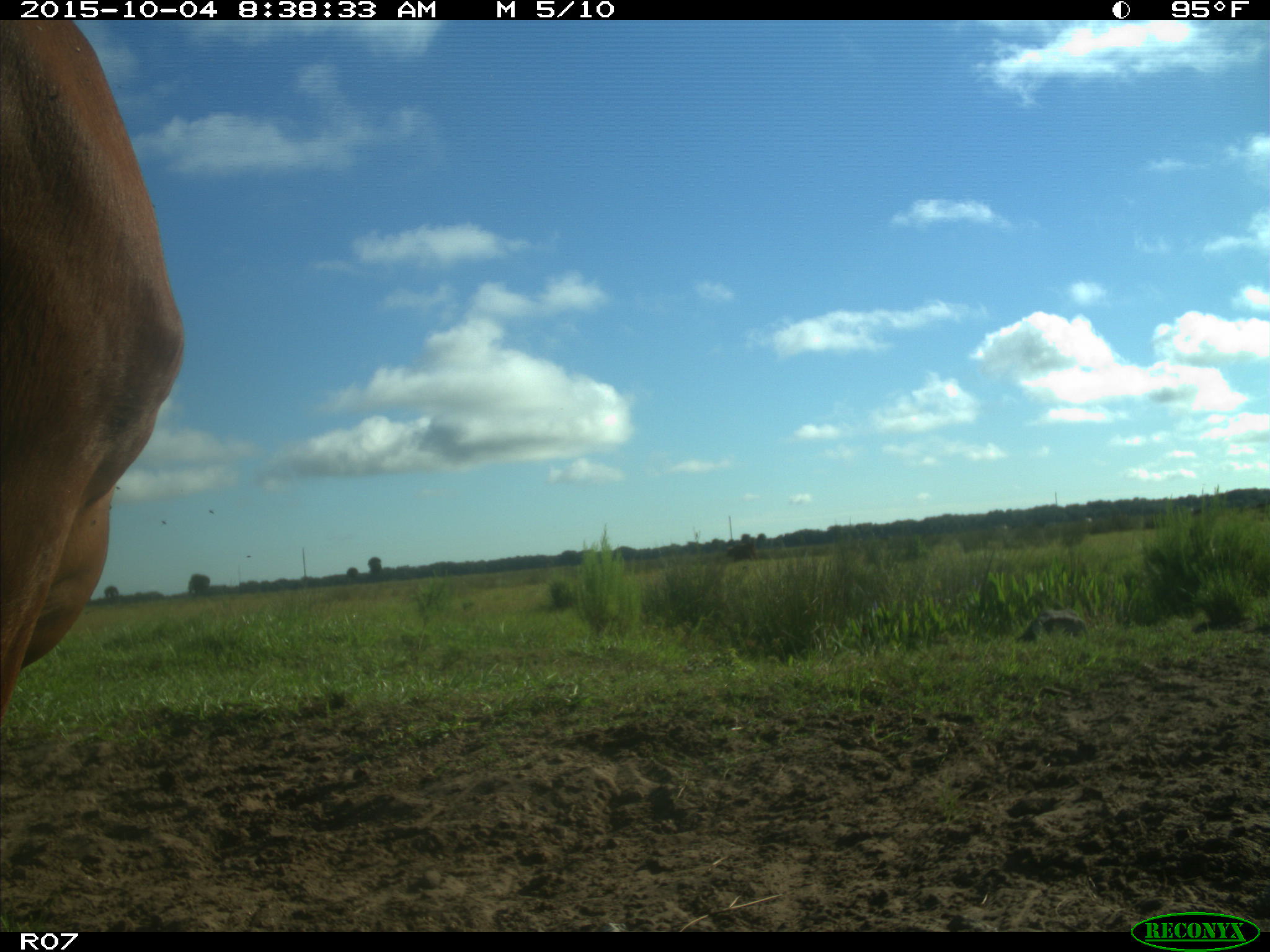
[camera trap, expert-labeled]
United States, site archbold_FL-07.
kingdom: Animalia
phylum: Chordata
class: Mammalia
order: Artiodactyla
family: Bovidae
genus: Bos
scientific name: Bos taurus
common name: domestic cow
Bos taurus (domestic cow).